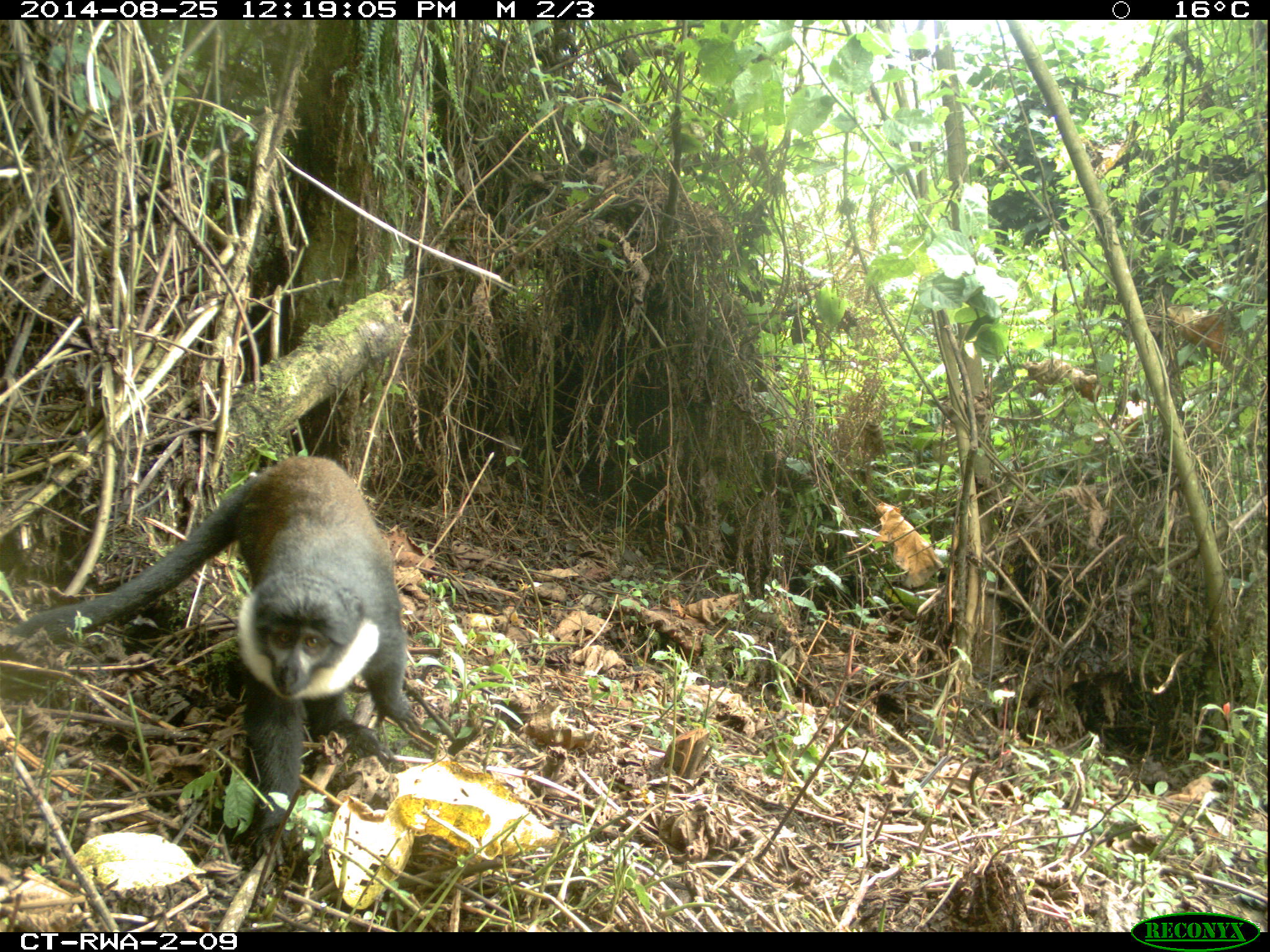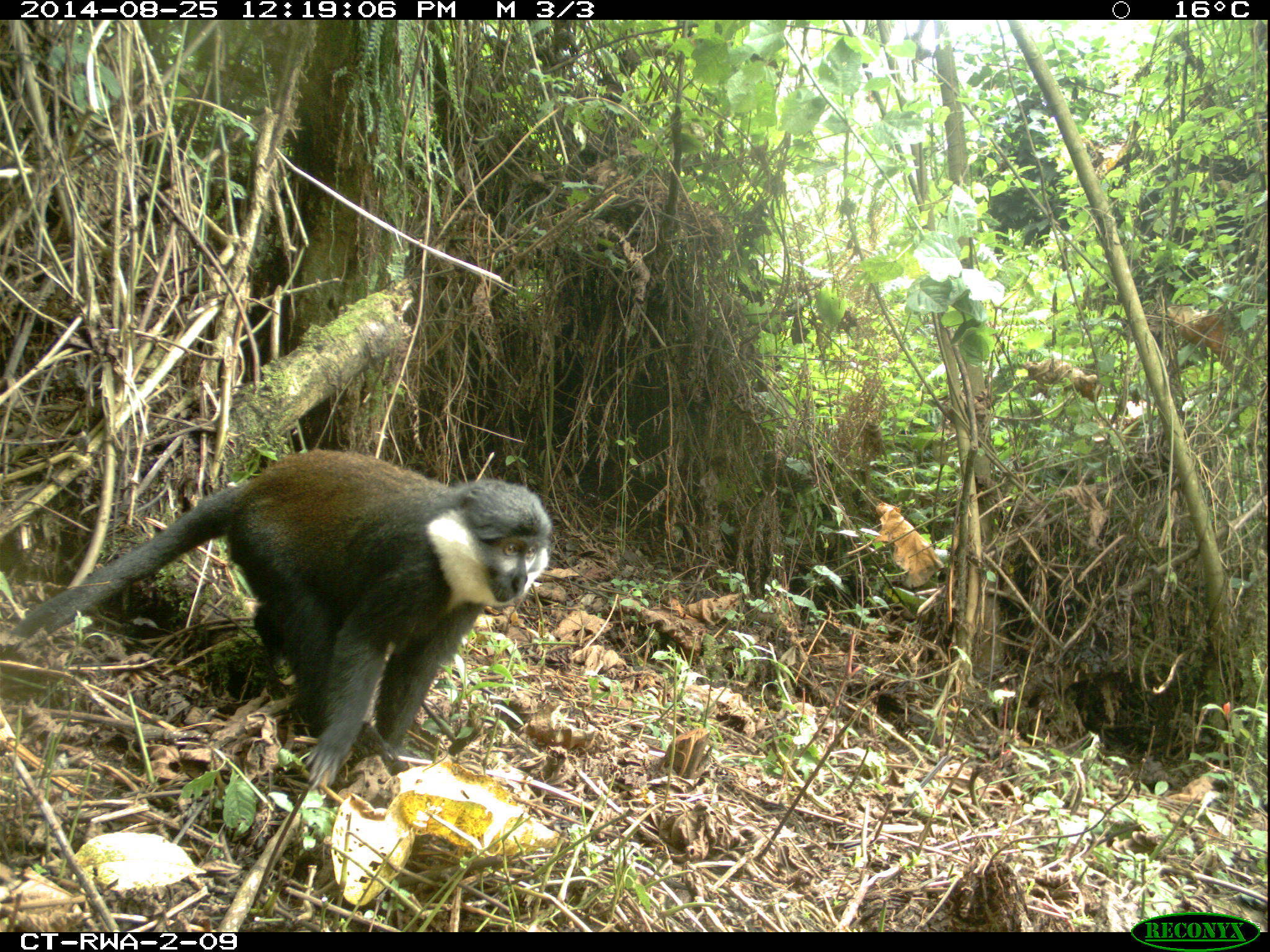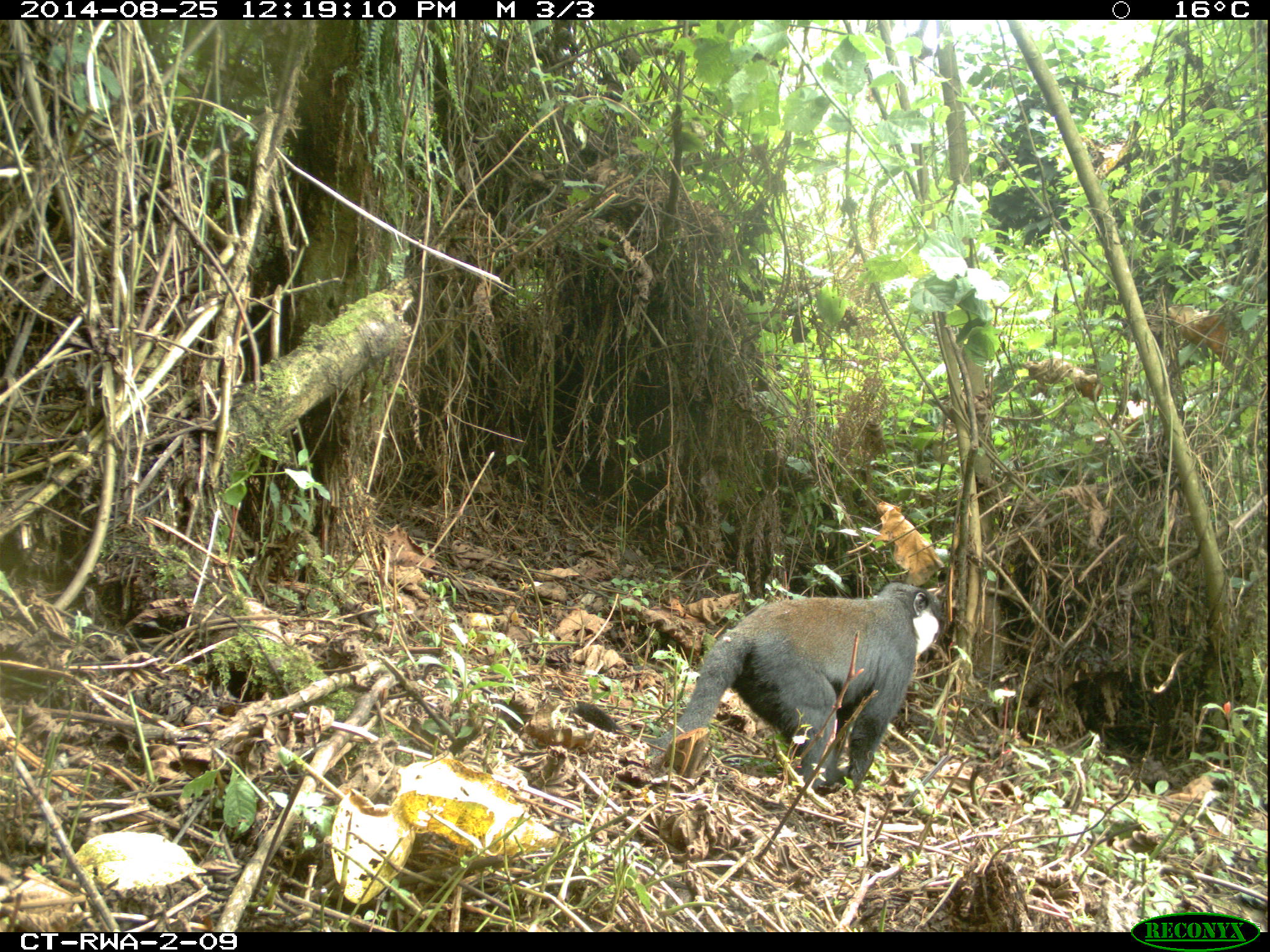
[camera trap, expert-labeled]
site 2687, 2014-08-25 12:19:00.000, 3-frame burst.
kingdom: Animalia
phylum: Chordata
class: Mammalia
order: Primates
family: Cercopithecidae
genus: Allochrocebus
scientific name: Allochrocebus lhoesti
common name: l'hoest's monkey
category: cercopithecus lhoesti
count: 1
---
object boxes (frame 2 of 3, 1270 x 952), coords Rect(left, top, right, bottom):
cercopithecus lhoesti: Rect(2, 450, 550, 779)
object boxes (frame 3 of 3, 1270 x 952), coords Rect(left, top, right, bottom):
cercopithecus lhoesti: Rect(636, 584, 933, 785)